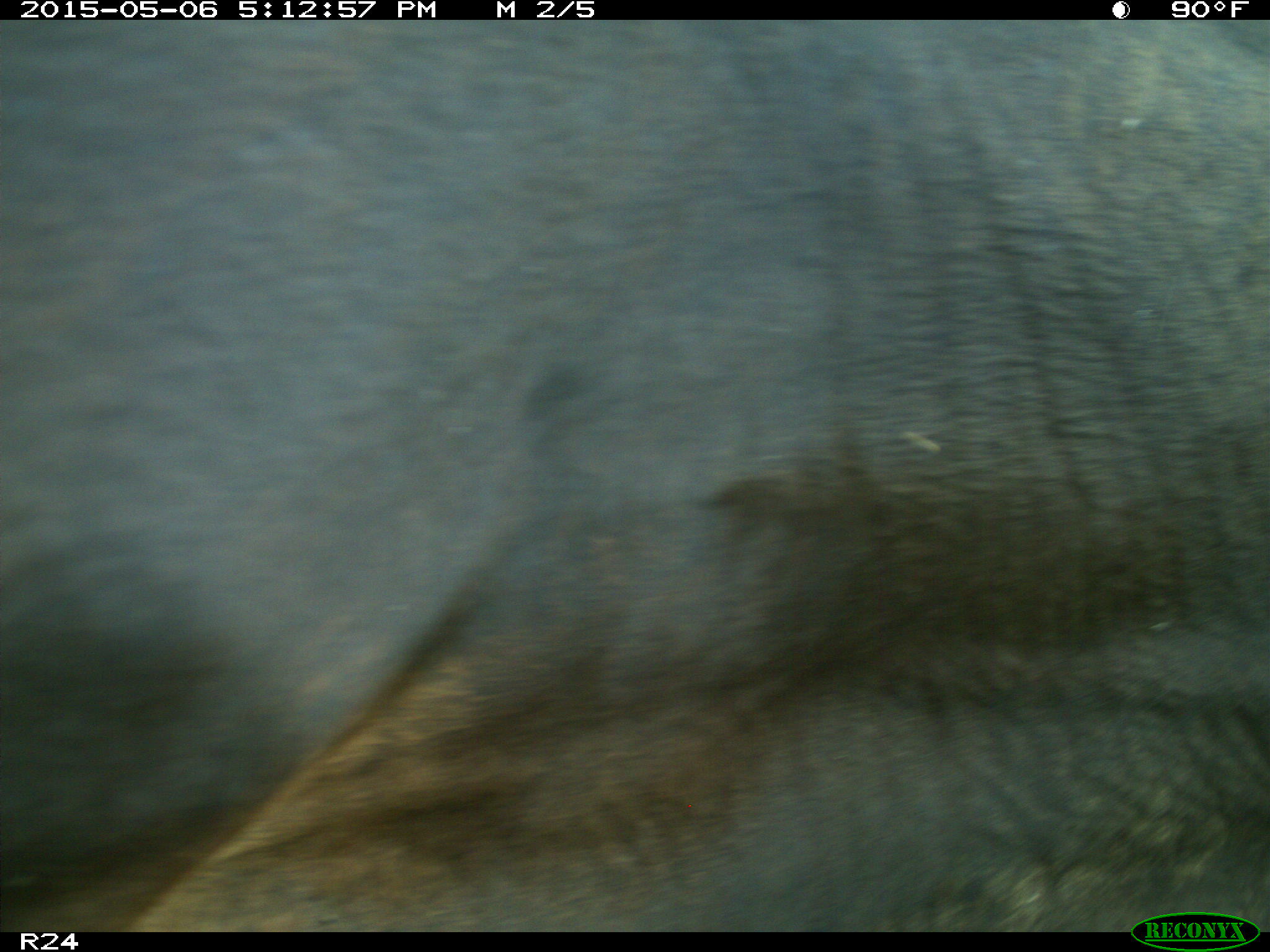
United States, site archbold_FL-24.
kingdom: Animalia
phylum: Chordata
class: Mammalia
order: Artiodactyla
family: Bovidae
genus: Bos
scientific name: Bos taurus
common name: domestic cow